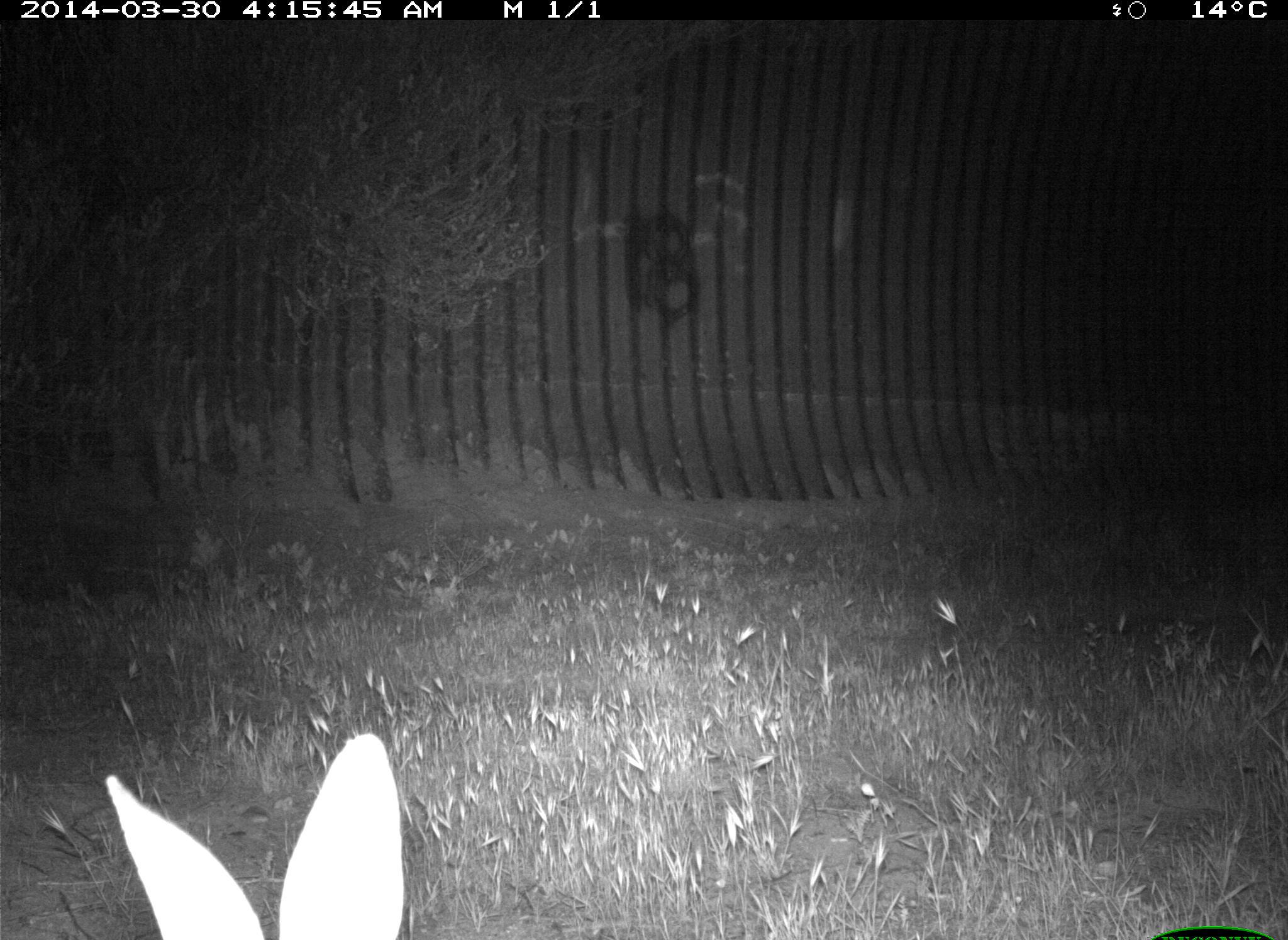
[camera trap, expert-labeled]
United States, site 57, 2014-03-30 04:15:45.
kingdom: Animalia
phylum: Chordata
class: Mammalia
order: Lagomorpha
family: Leporidae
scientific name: Leporidae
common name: rabbits and hares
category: rabbit